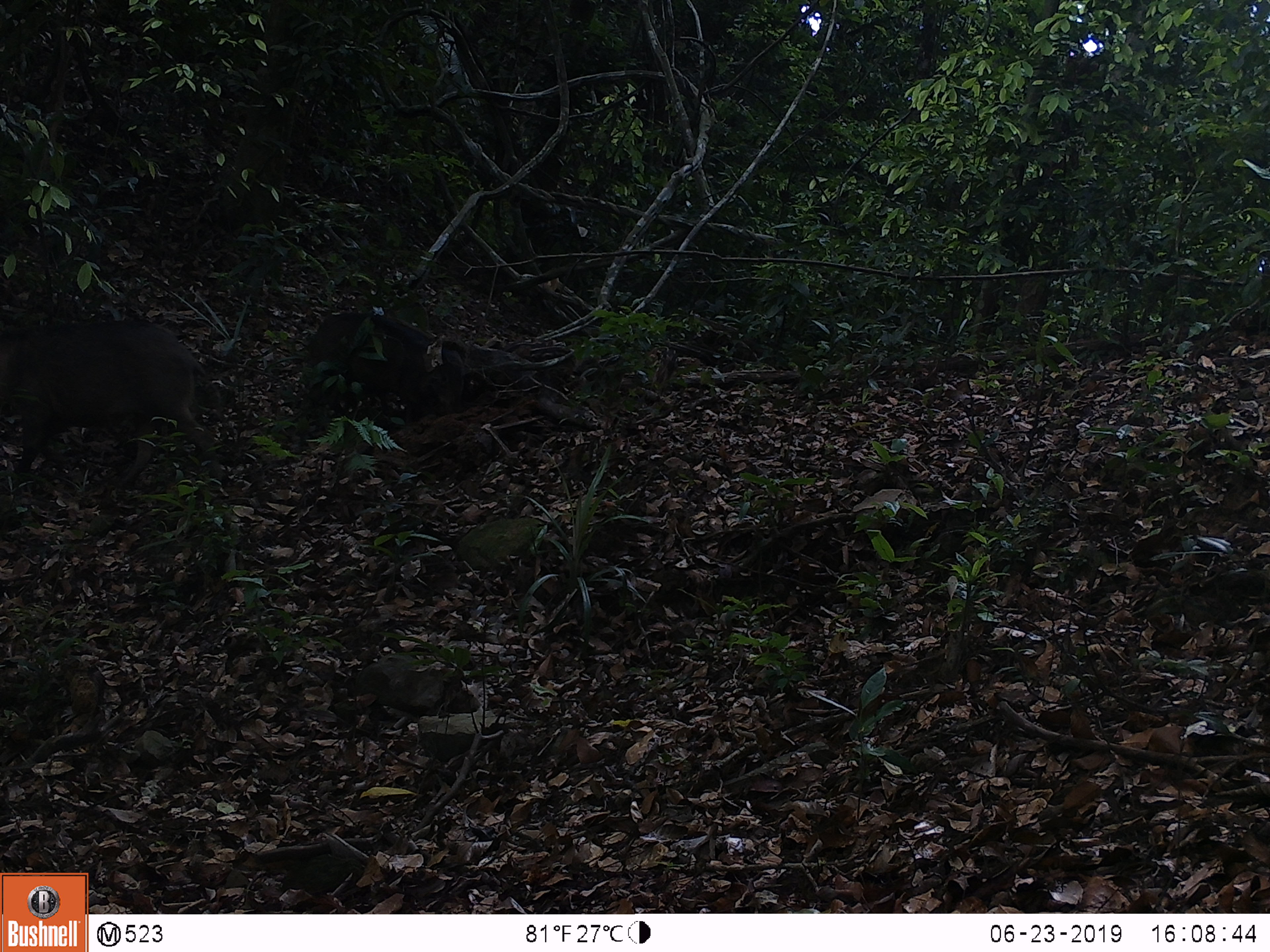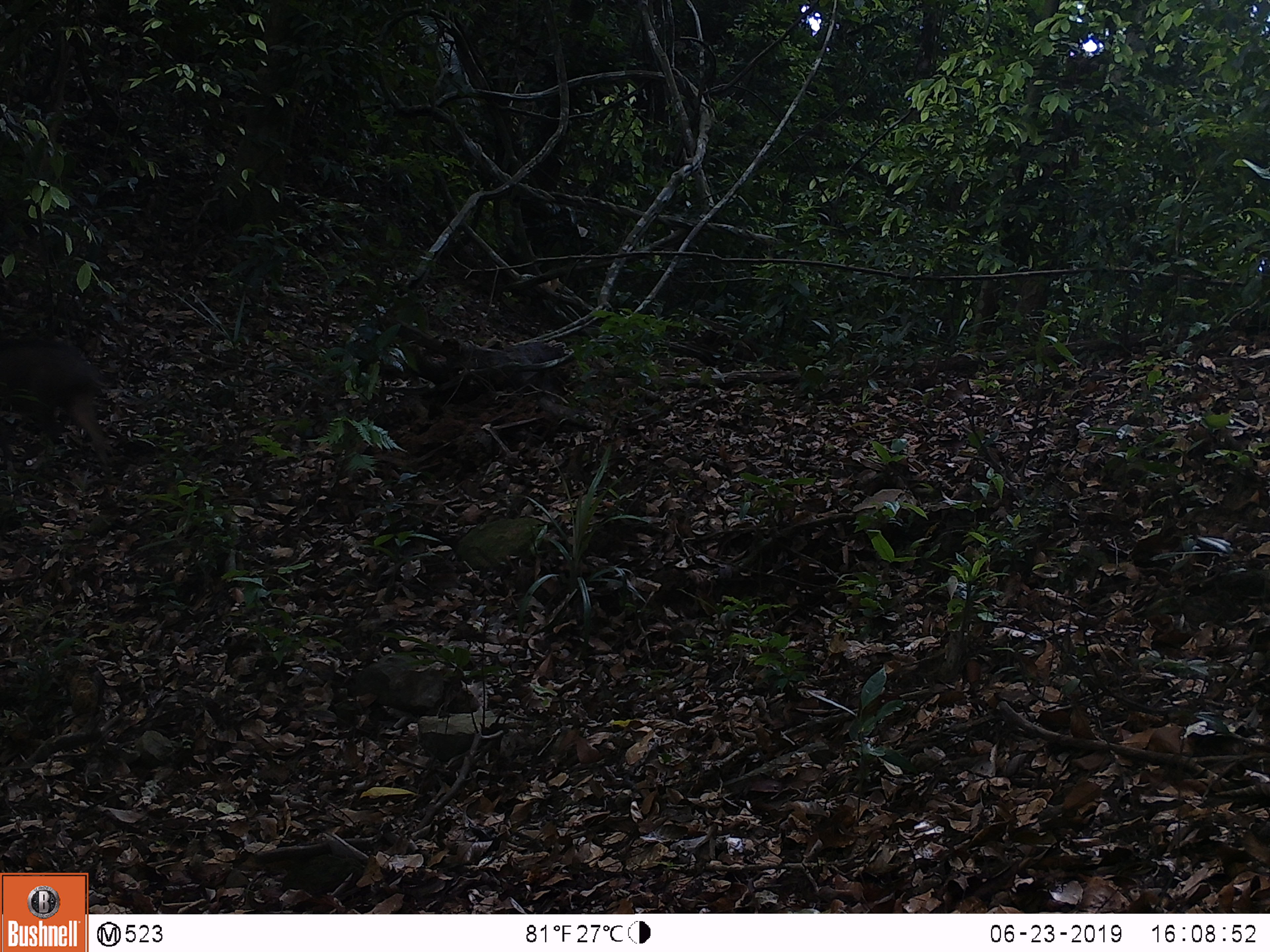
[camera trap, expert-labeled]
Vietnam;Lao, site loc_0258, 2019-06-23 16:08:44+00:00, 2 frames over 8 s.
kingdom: Animalia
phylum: Chordata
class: Mammalia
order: Artiodactyla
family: Suidae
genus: Sus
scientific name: Sus scrofa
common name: eurasian wild pig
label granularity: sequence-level